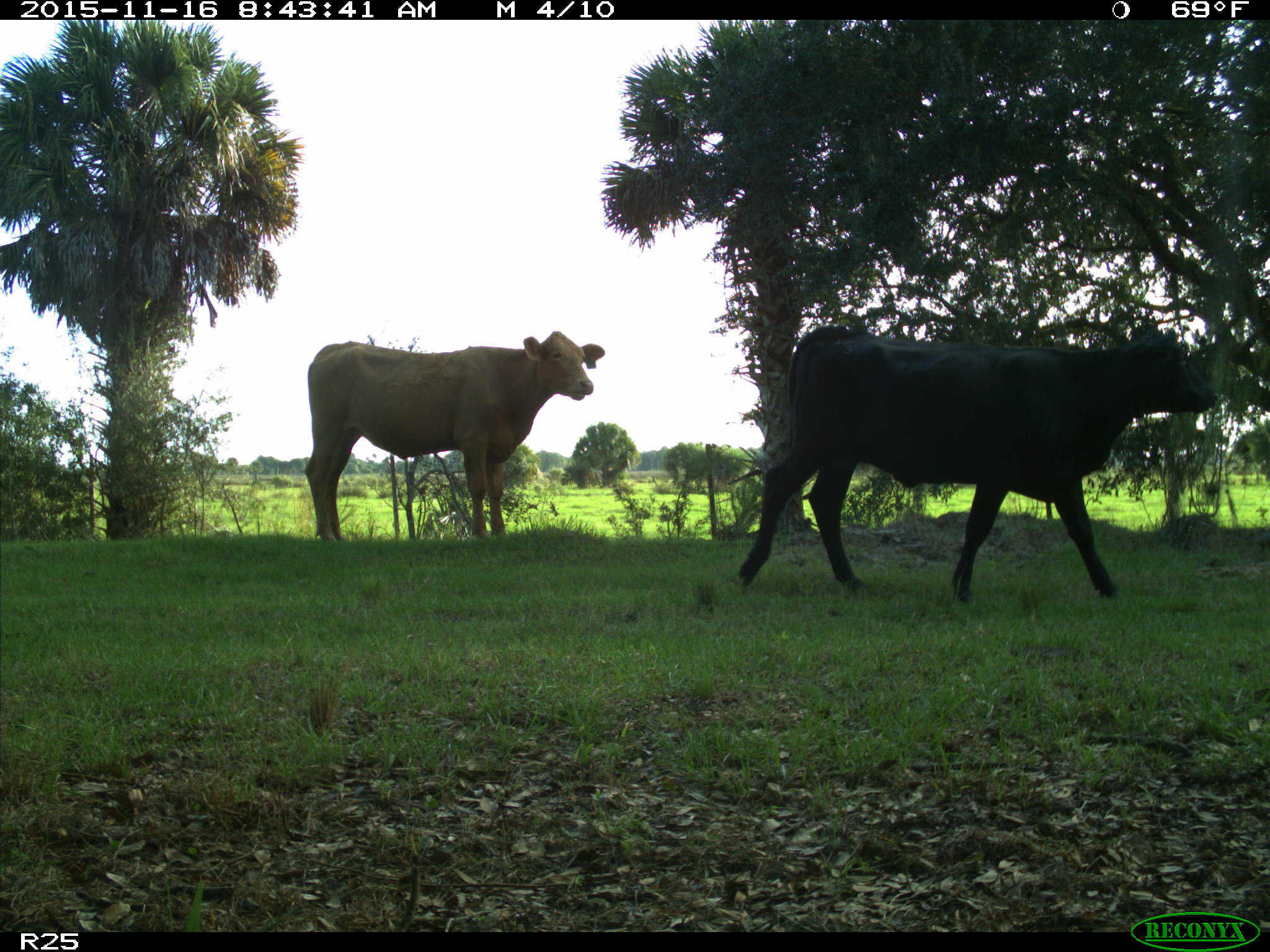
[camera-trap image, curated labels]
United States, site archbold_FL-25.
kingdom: Animalia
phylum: Chordata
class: Mammalia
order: Artiodactyla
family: Bovidae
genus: Bos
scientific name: Bos taurus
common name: domestic cow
Bos taurus (domestic cow).